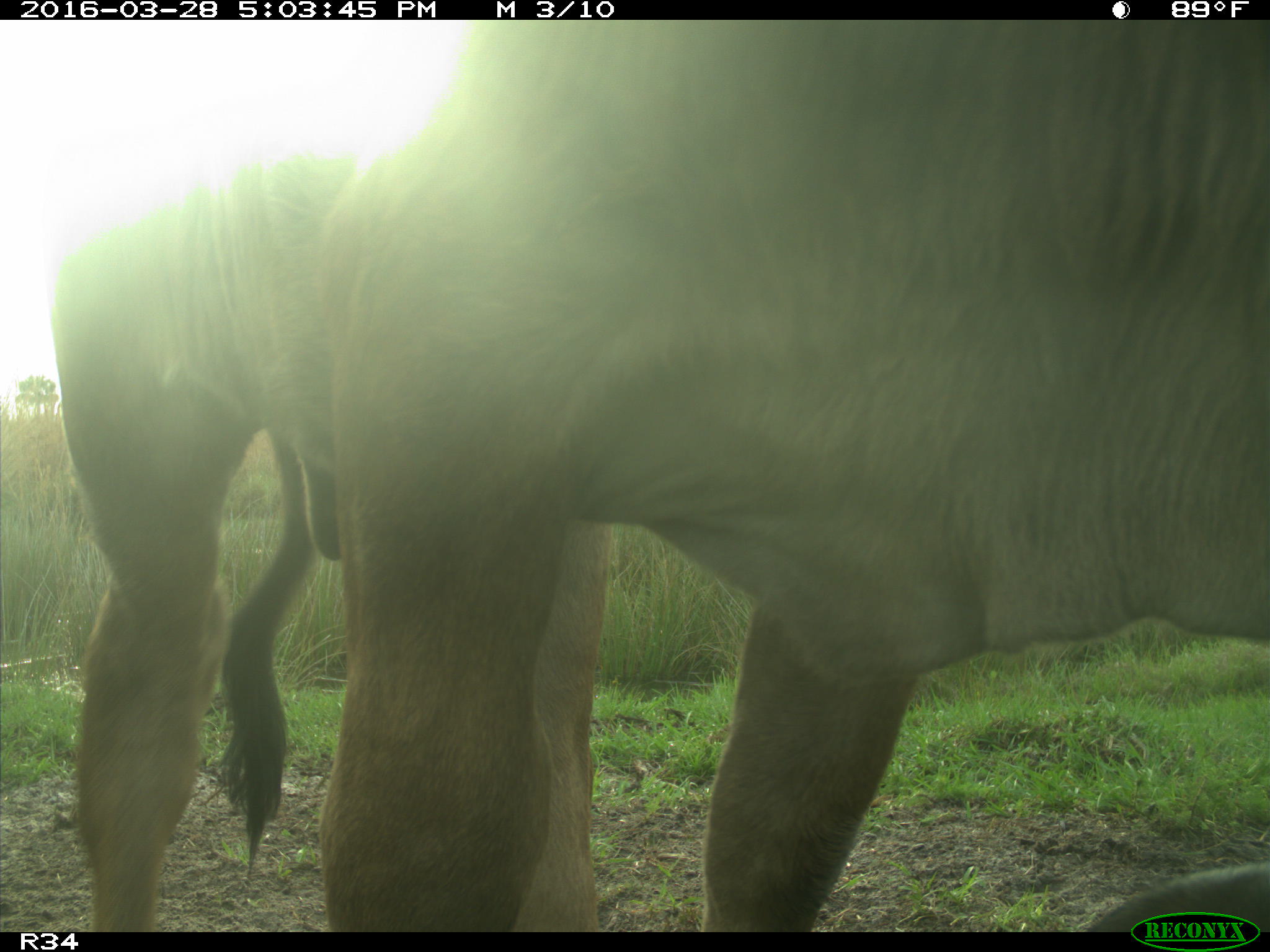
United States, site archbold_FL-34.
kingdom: Animalia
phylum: Chordata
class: Mammalia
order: Artiodactyla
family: Bovidae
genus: Bos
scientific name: Bos taurus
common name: domestic cow